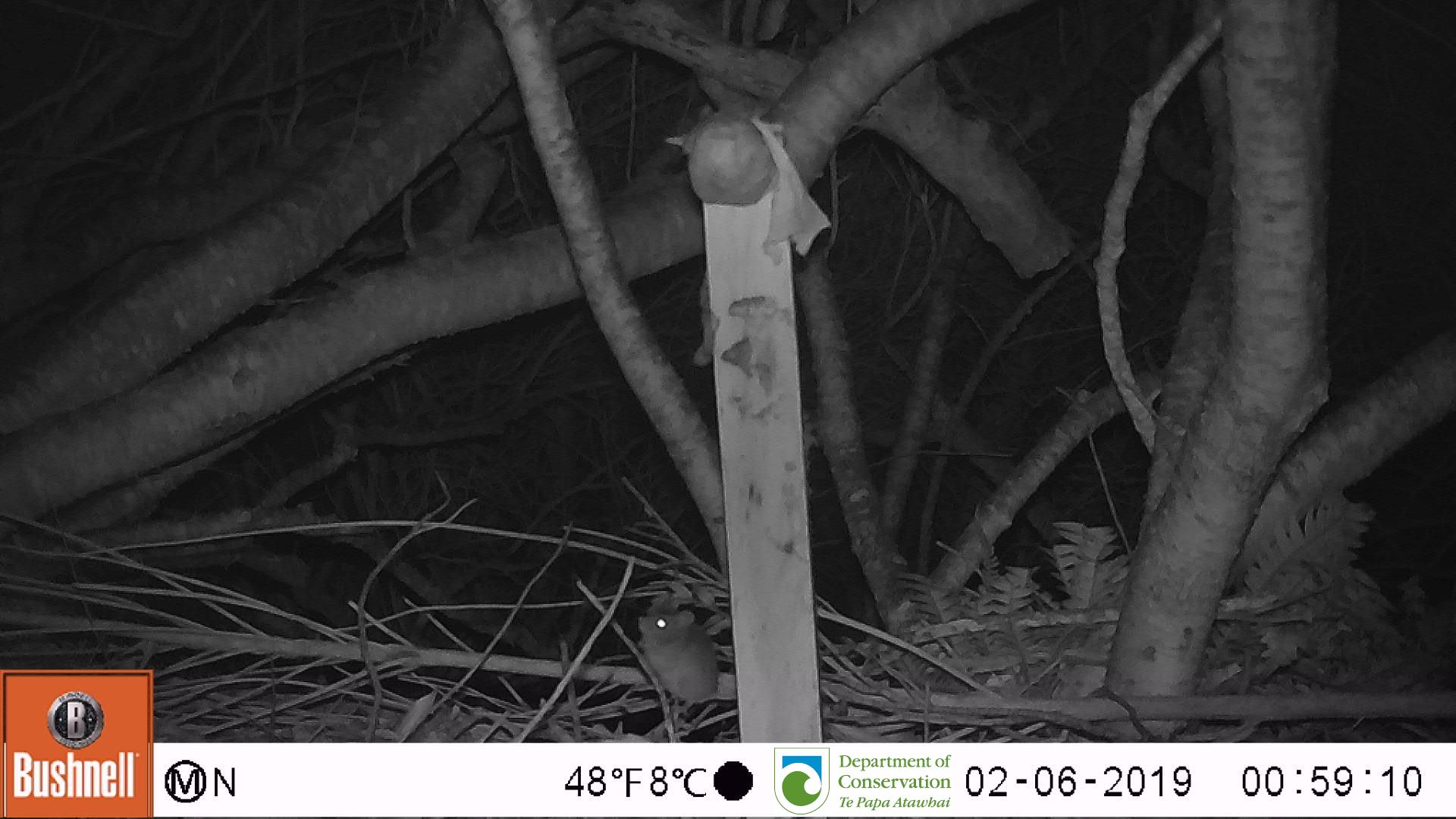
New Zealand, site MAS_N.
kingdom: Animalia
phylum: Chordata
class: Mammalia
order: Rodentia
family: Muridae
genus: Mus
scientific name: Mus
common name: mouse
Mouse (Mus).